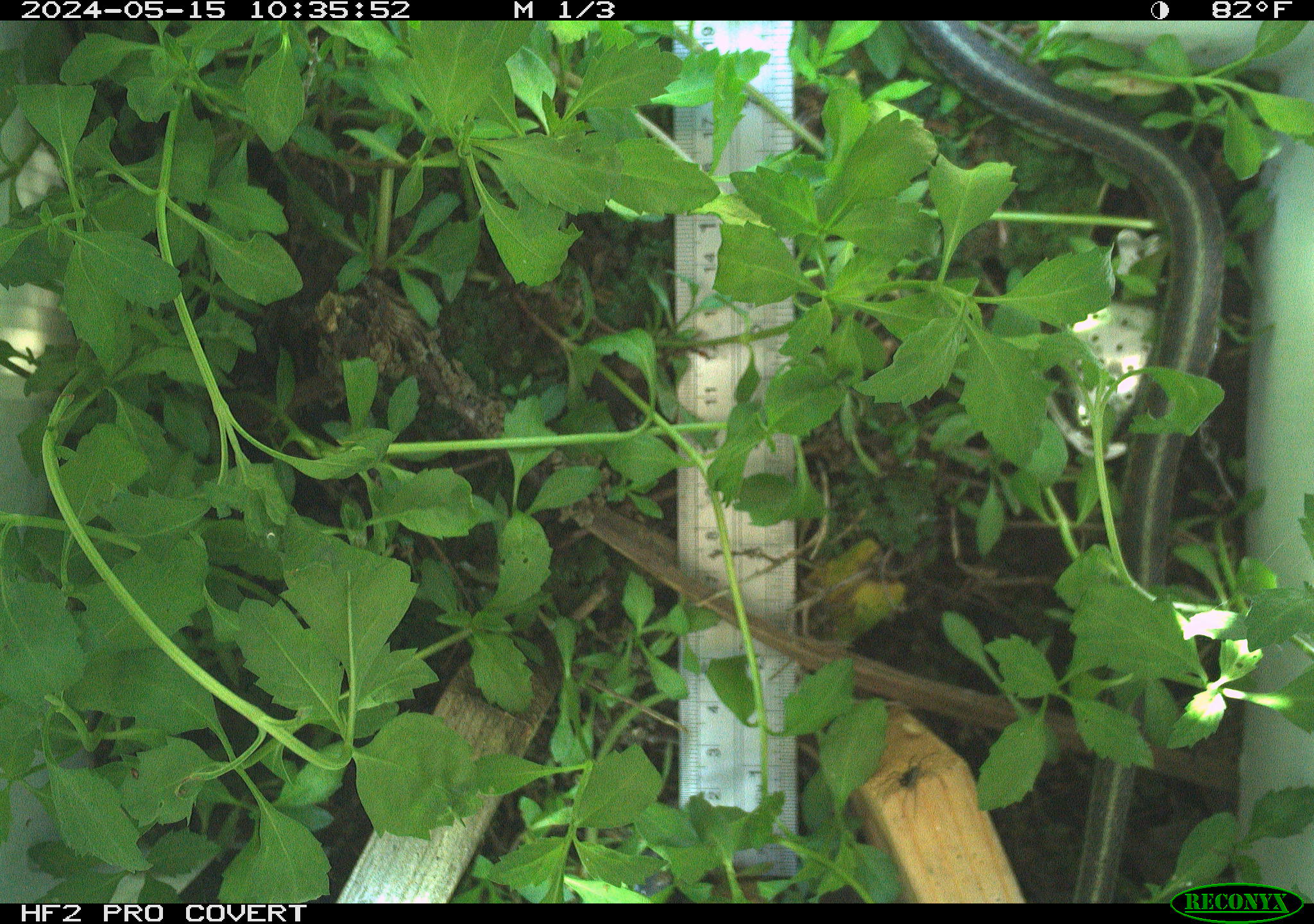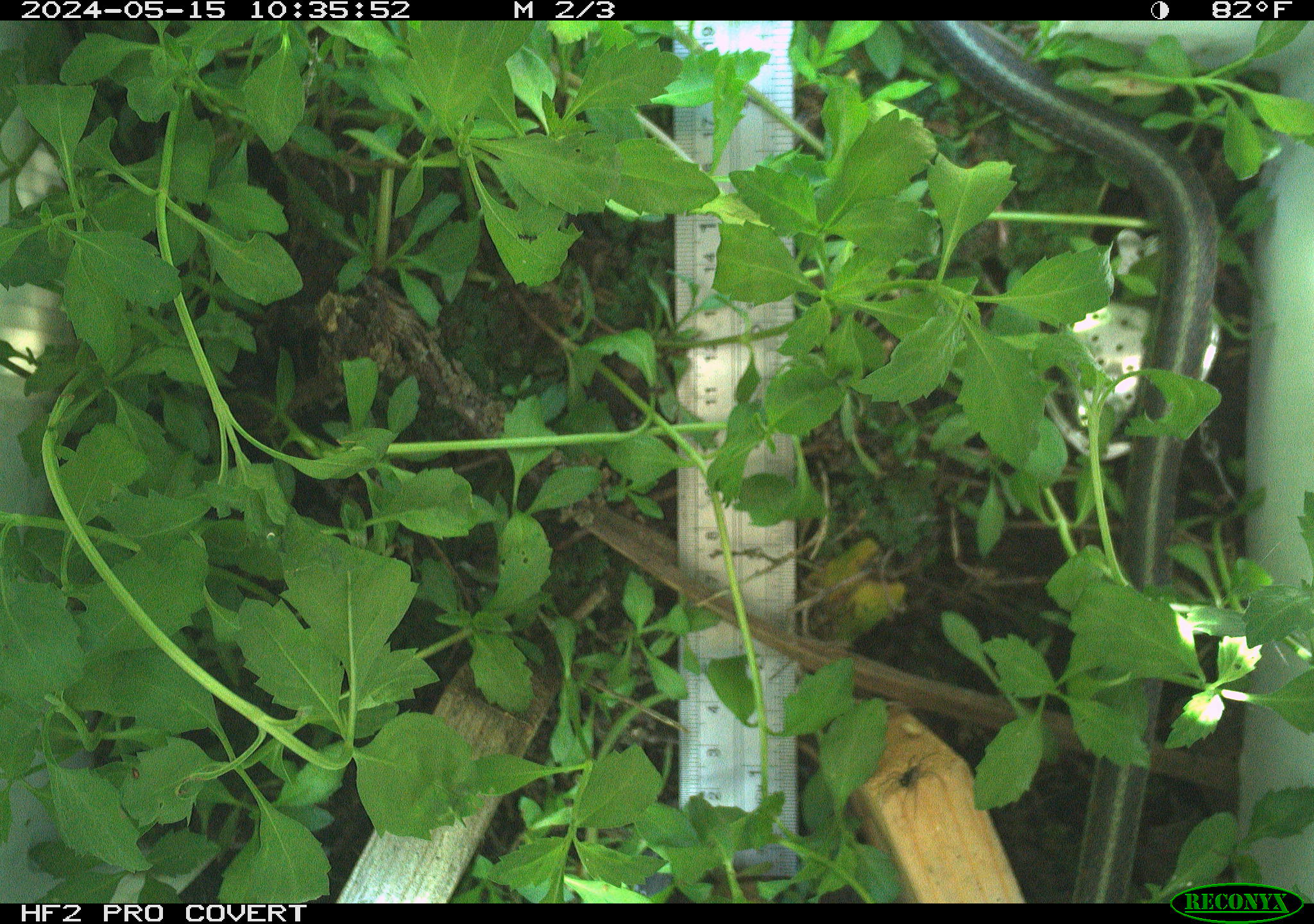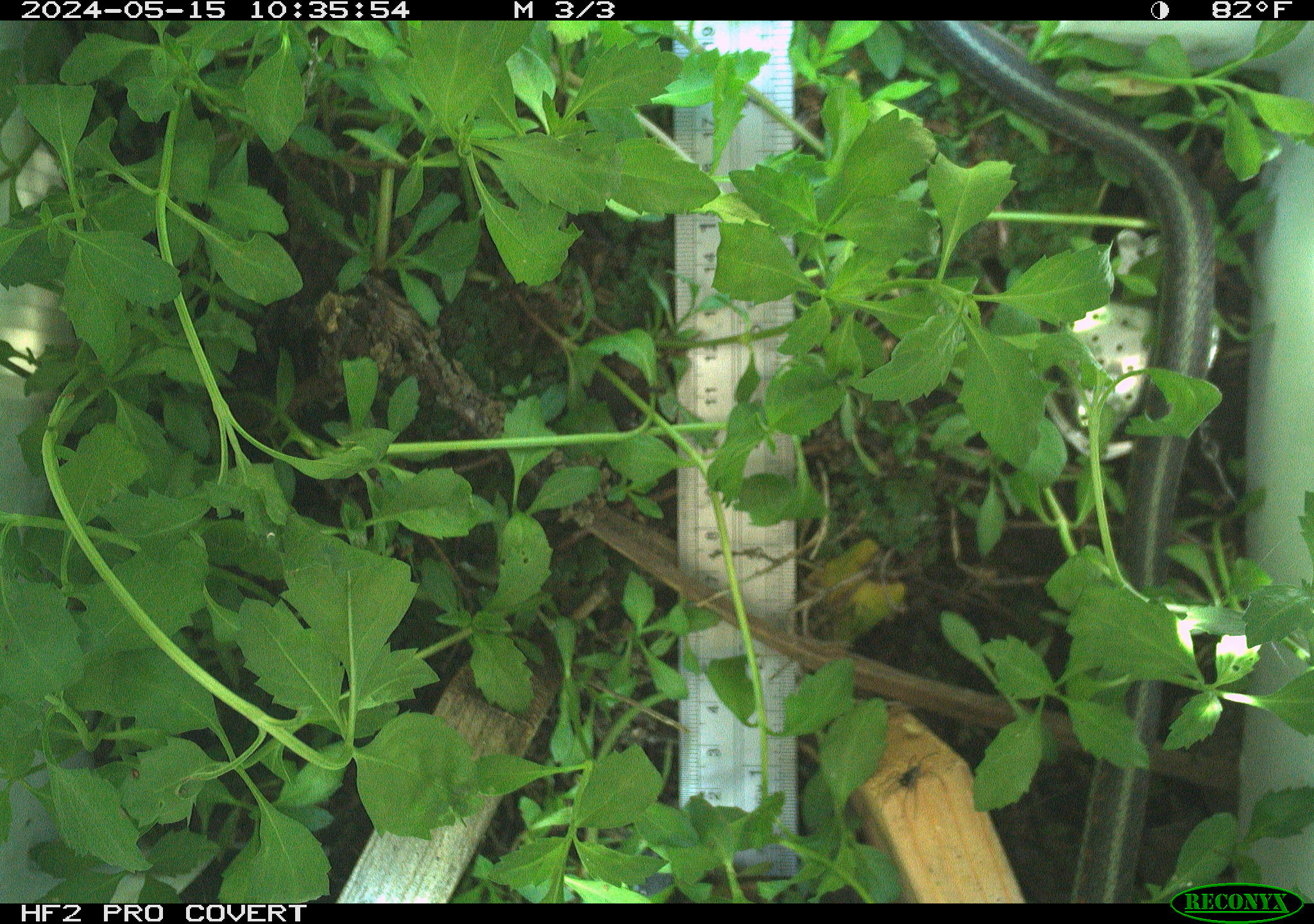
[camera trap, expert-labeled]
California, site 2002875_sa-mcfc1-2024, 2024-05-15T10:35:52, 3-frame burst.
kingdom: Animalia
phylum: Chordata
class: Reptilia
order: Squamata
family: Colubridae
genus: Thamnophis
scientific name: Thamnophis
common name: american gartersnakes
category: thamnophis species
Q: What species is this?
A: Thamnophis species (american gartersnakes) (Thamnophis).